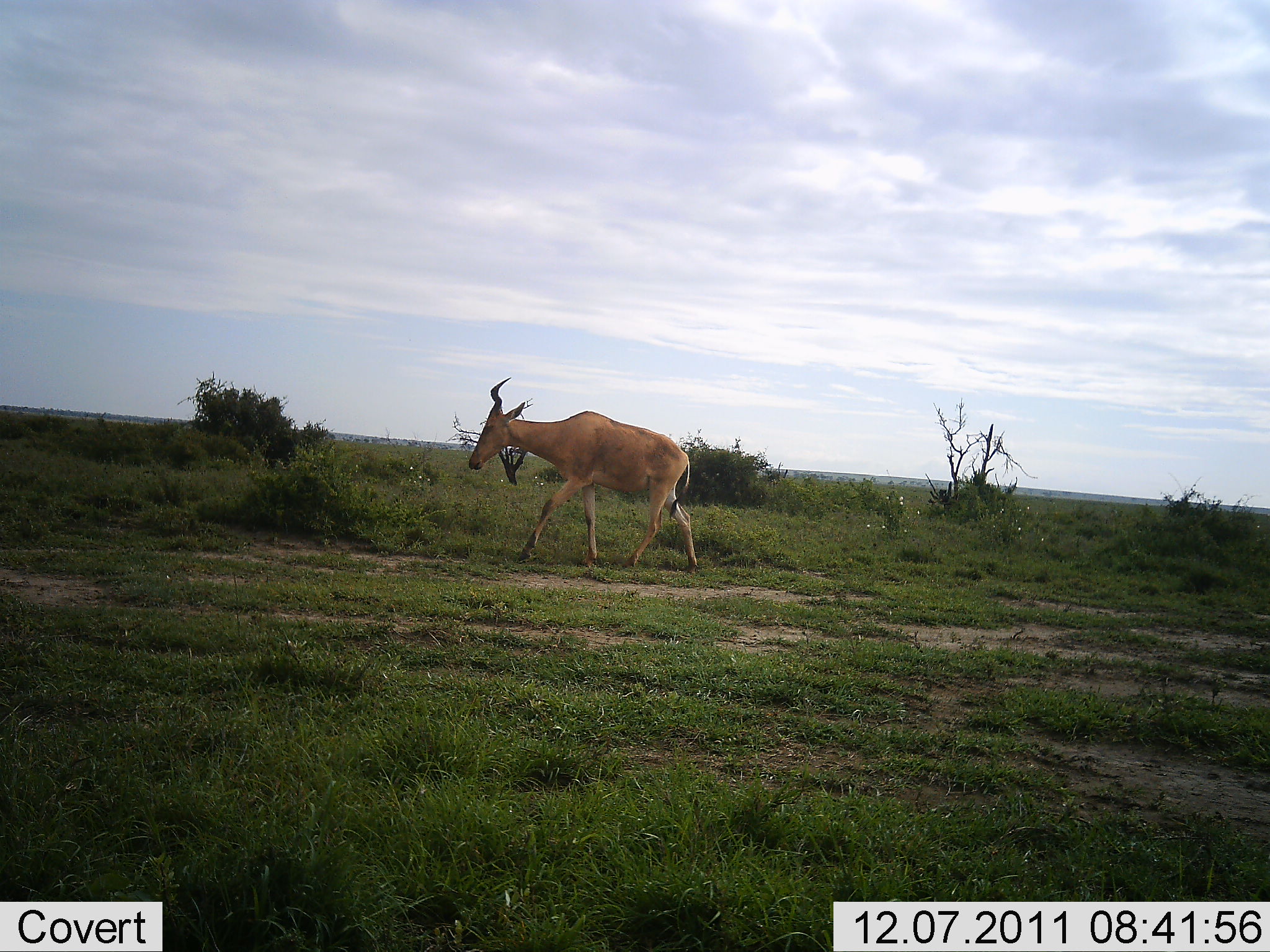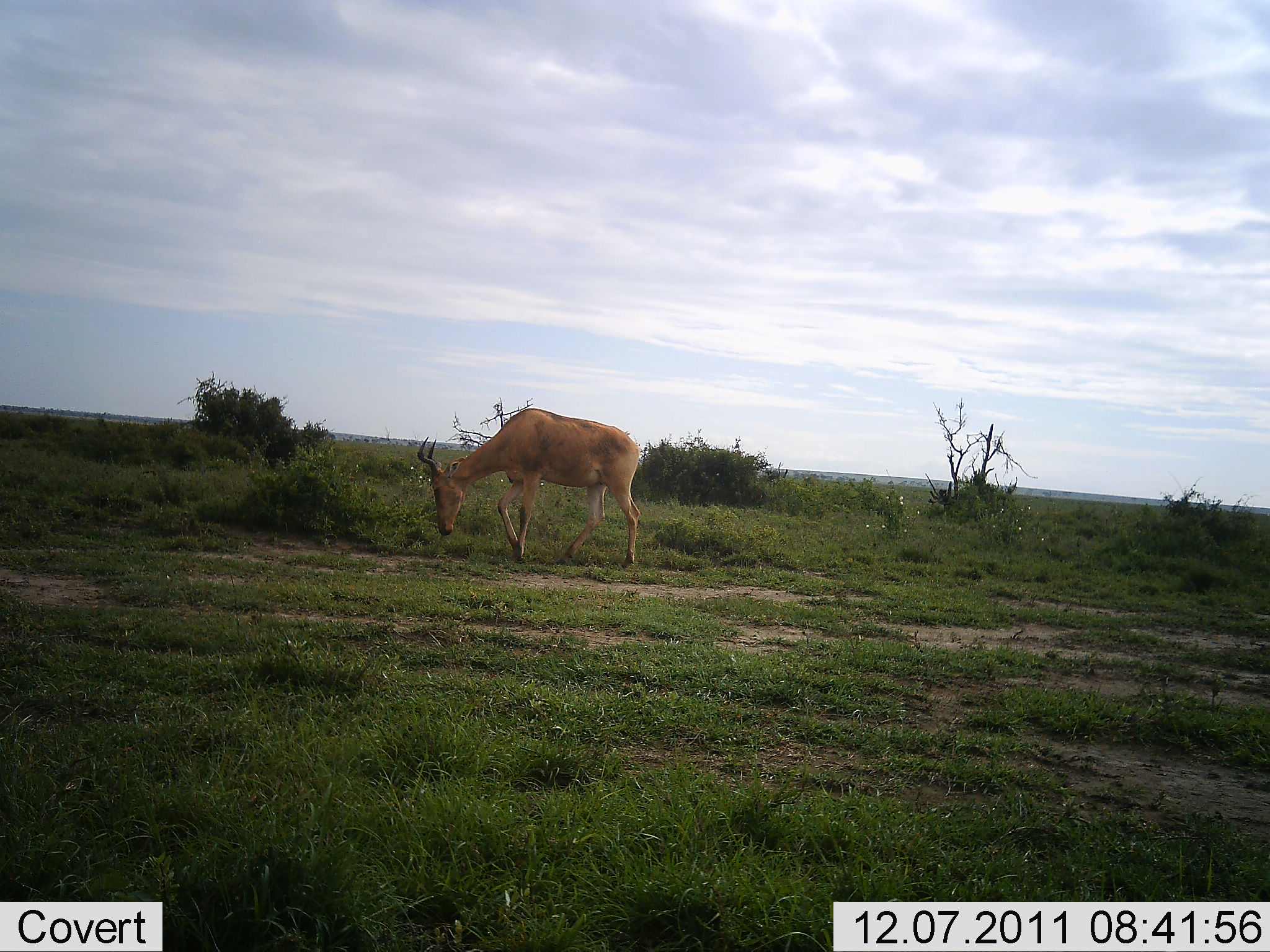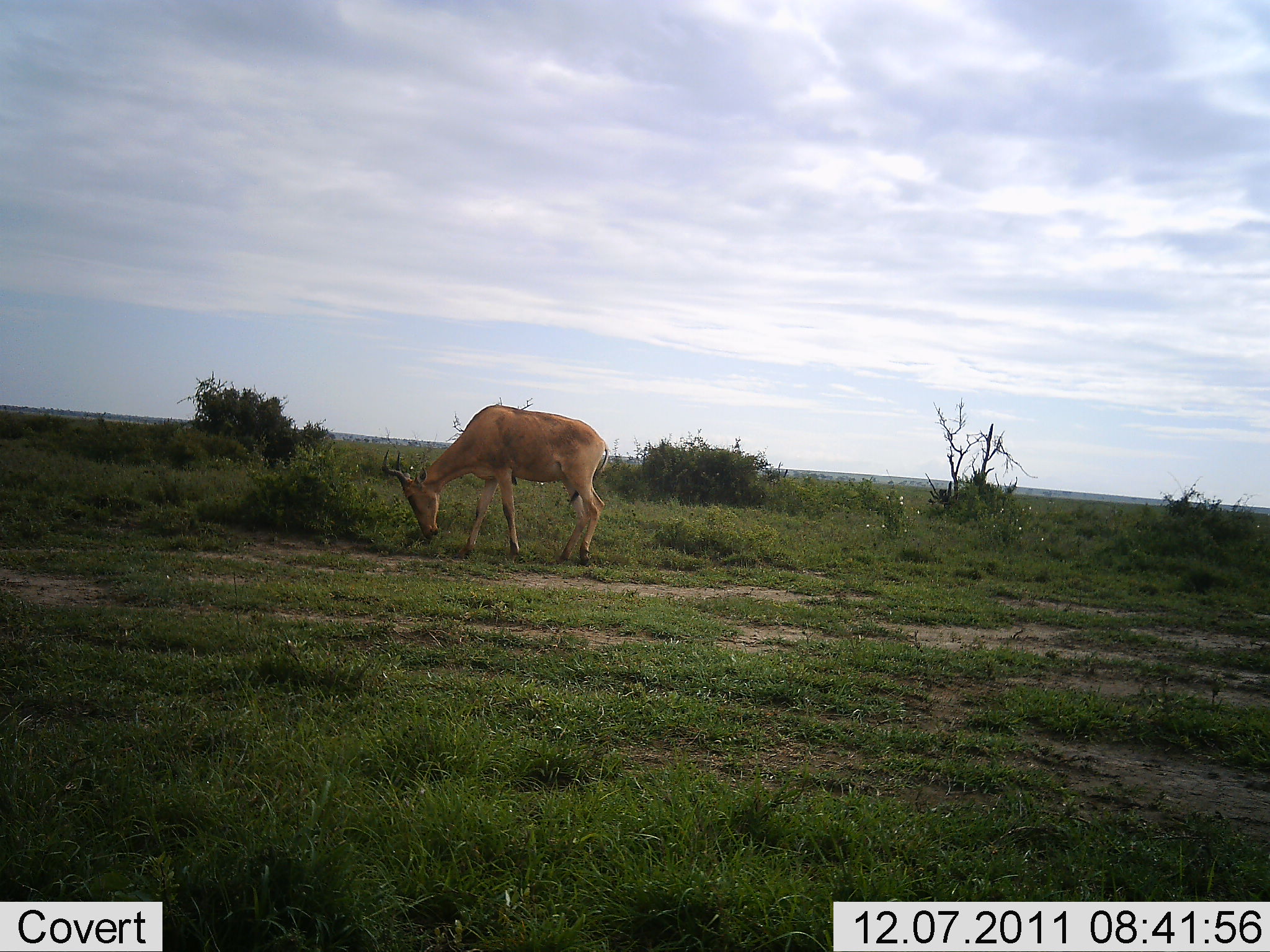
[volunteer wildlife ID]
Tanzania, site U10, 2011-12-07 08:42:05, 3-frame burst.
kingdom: Animalia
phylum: Chordata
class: Mammalia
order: Artiodactyla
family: Bovidae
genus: Alcelaphus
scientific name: Alcelaphus buselaphus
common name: hartebeest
Hartebeest (Alcelaphus buselaphus), count 1. Behavior (volunteer vote fractions): standing 10%, resting 0%, moving 40%, interacting 0%. Young present (vote fraction): 0%. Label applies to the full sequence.